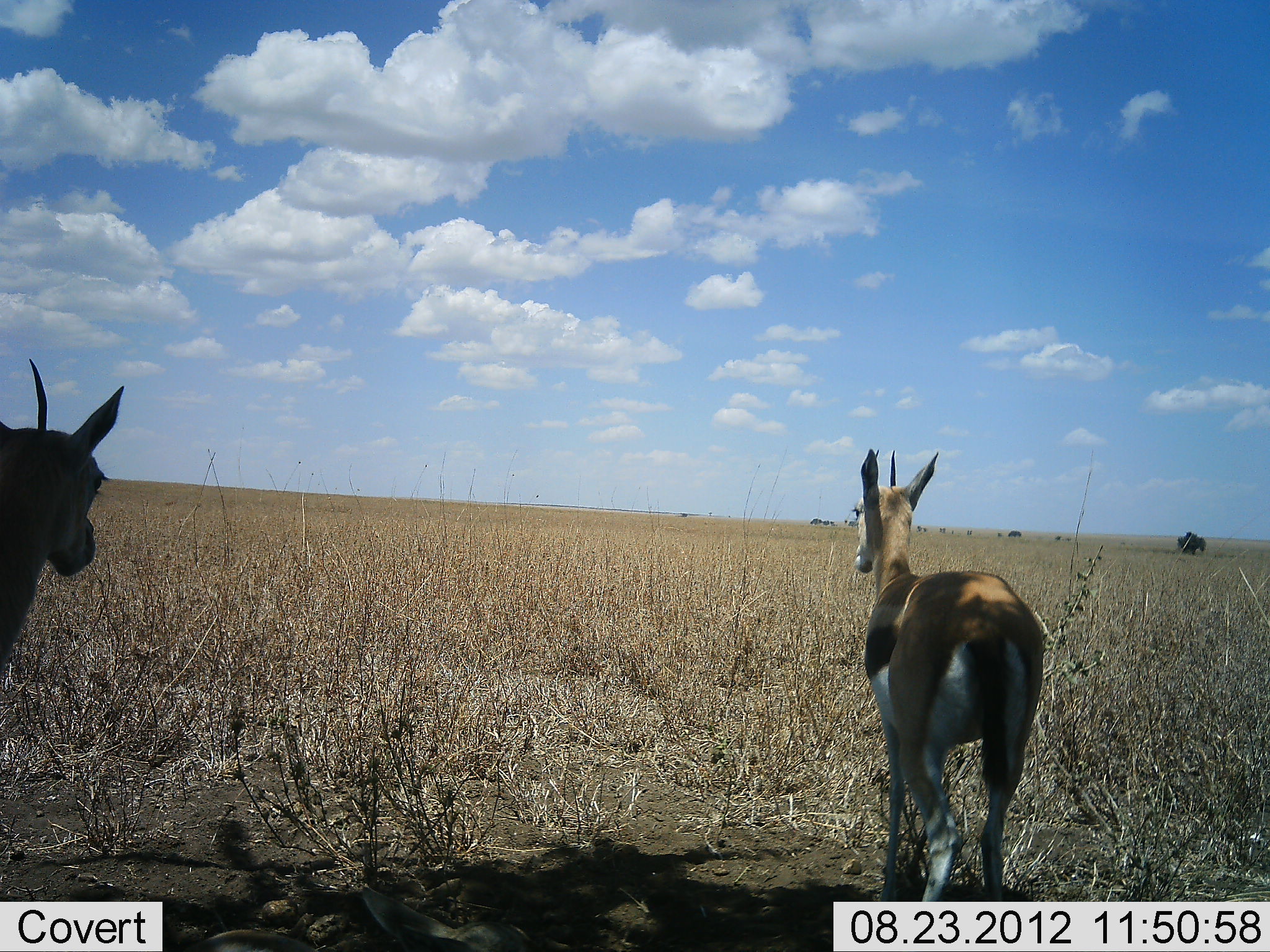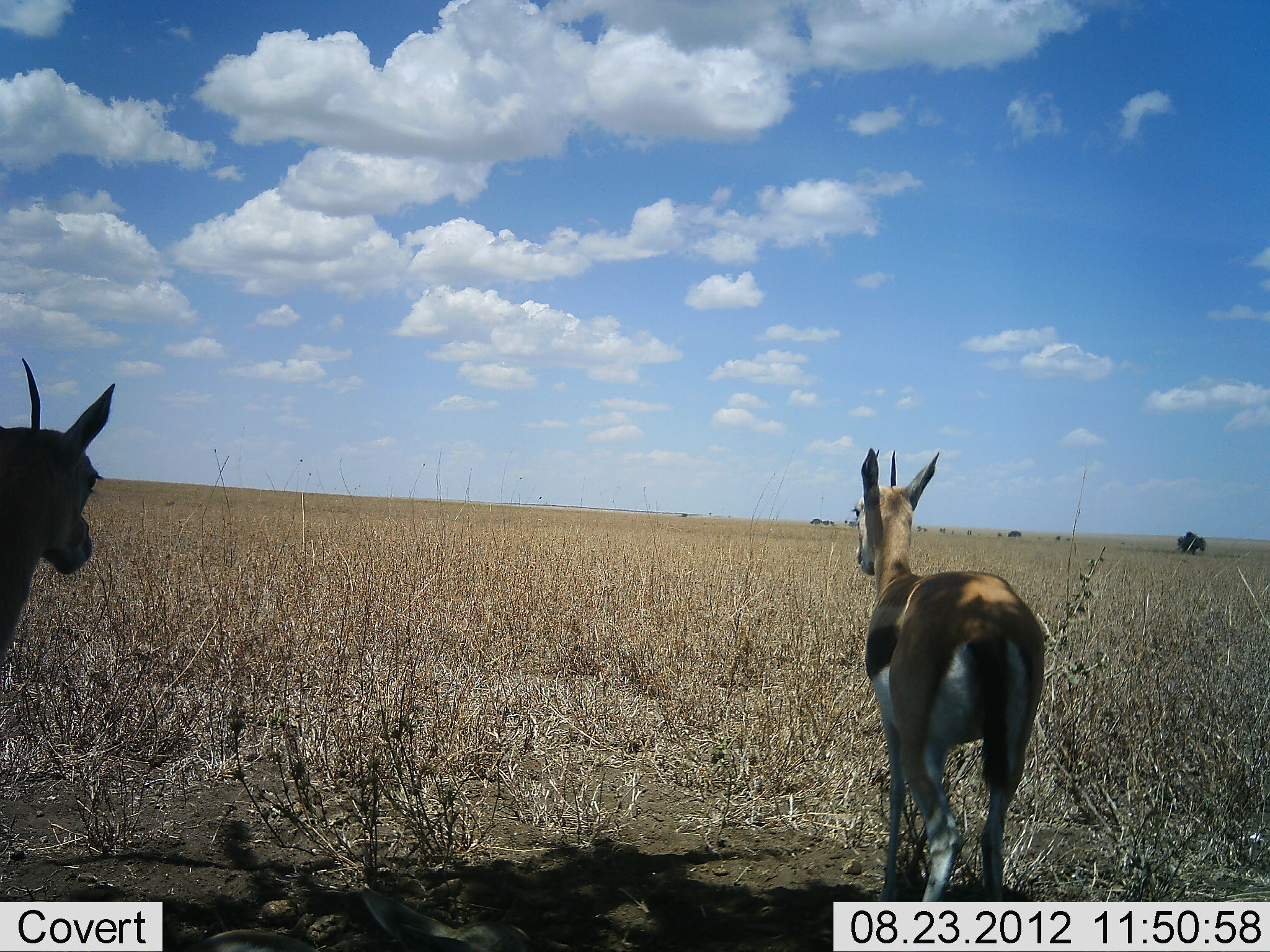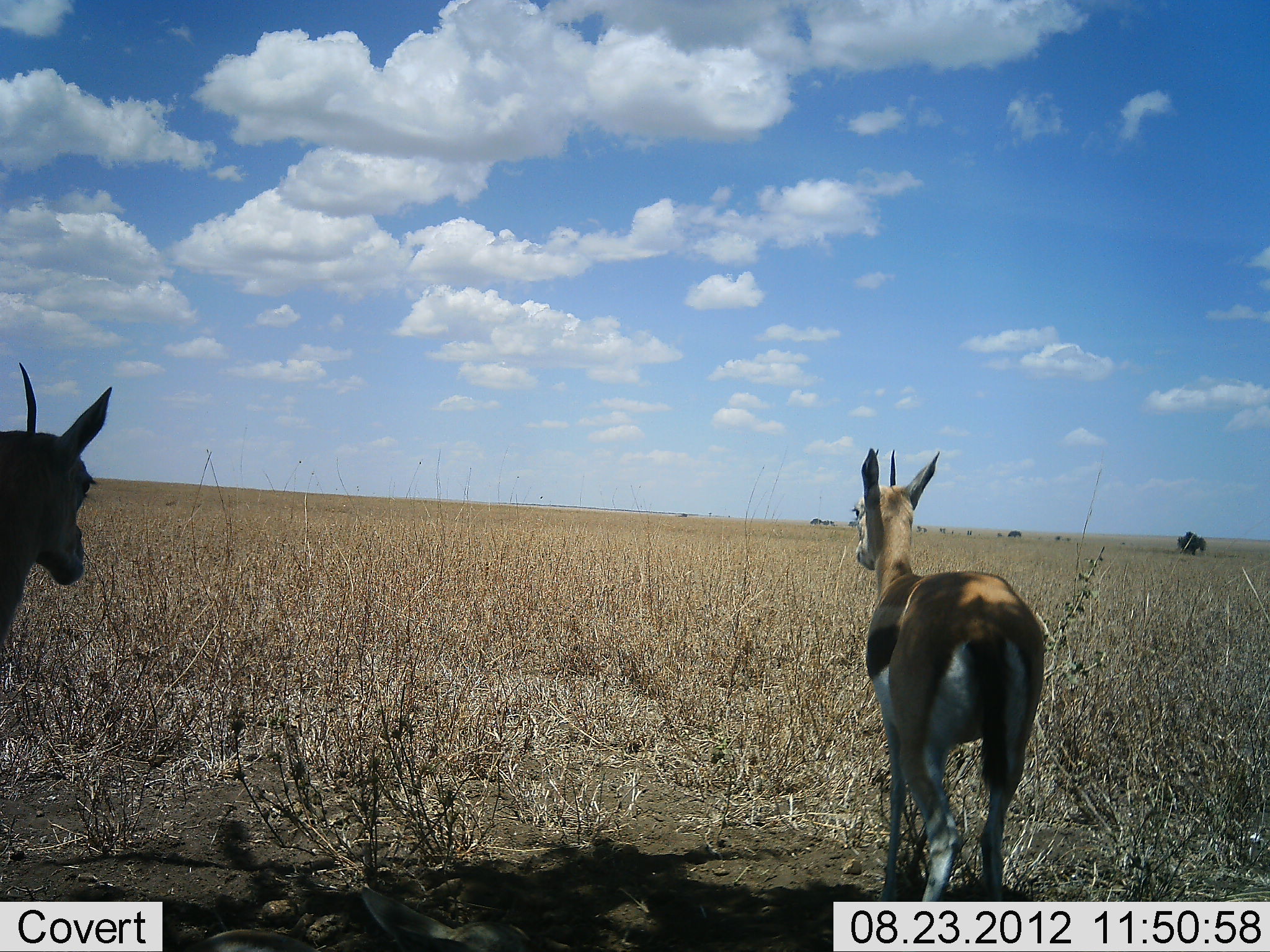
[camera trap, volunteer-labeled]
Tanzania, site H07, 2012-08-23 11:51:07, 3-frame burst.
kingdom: Animalia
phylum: Chordata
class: Mammalia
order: Artiodactyla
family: Bovidae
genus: Eudorcas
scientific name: Eudorcas thomsonii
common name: thomson's gazelle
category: gazellethomsons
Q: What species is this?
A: Gazellethomsons (thomson's gazelle) (Eudorcas thomsonii).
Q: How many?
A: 2.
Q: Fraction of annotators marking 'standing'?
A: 100%.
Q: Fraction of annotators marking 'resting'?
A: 9%.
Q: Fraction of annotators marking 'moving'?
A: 9%.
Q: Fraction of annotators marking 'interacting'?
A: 0%.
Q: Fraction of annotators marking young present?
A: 0%.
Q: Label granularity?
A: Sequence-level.